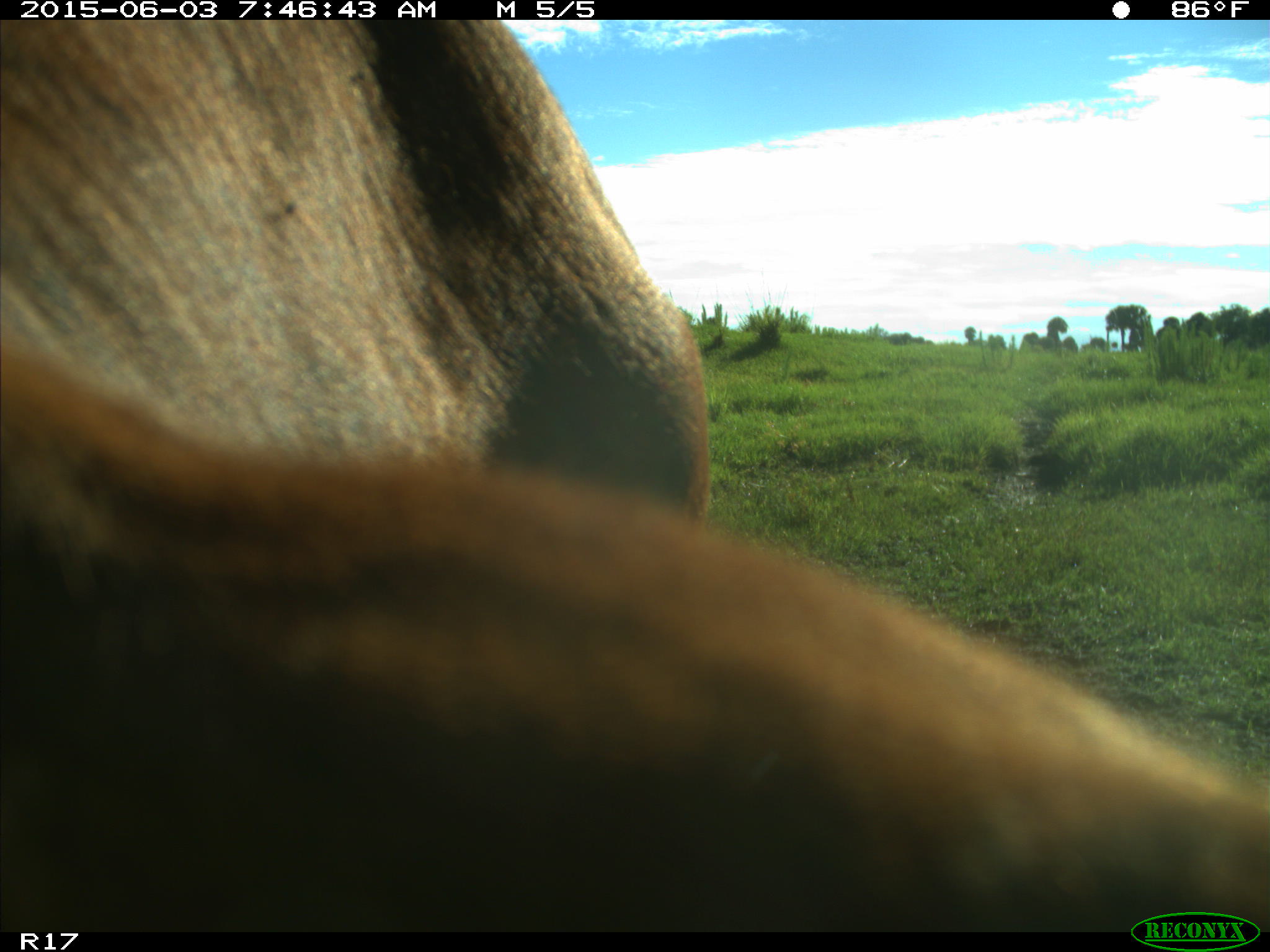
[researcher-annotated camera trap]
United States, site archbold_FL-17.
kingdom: Animalia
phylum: Chordata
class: Mammalia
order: Artiodactyla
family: Bovidae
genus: Bos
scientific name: Bos taurus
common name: domestic cow